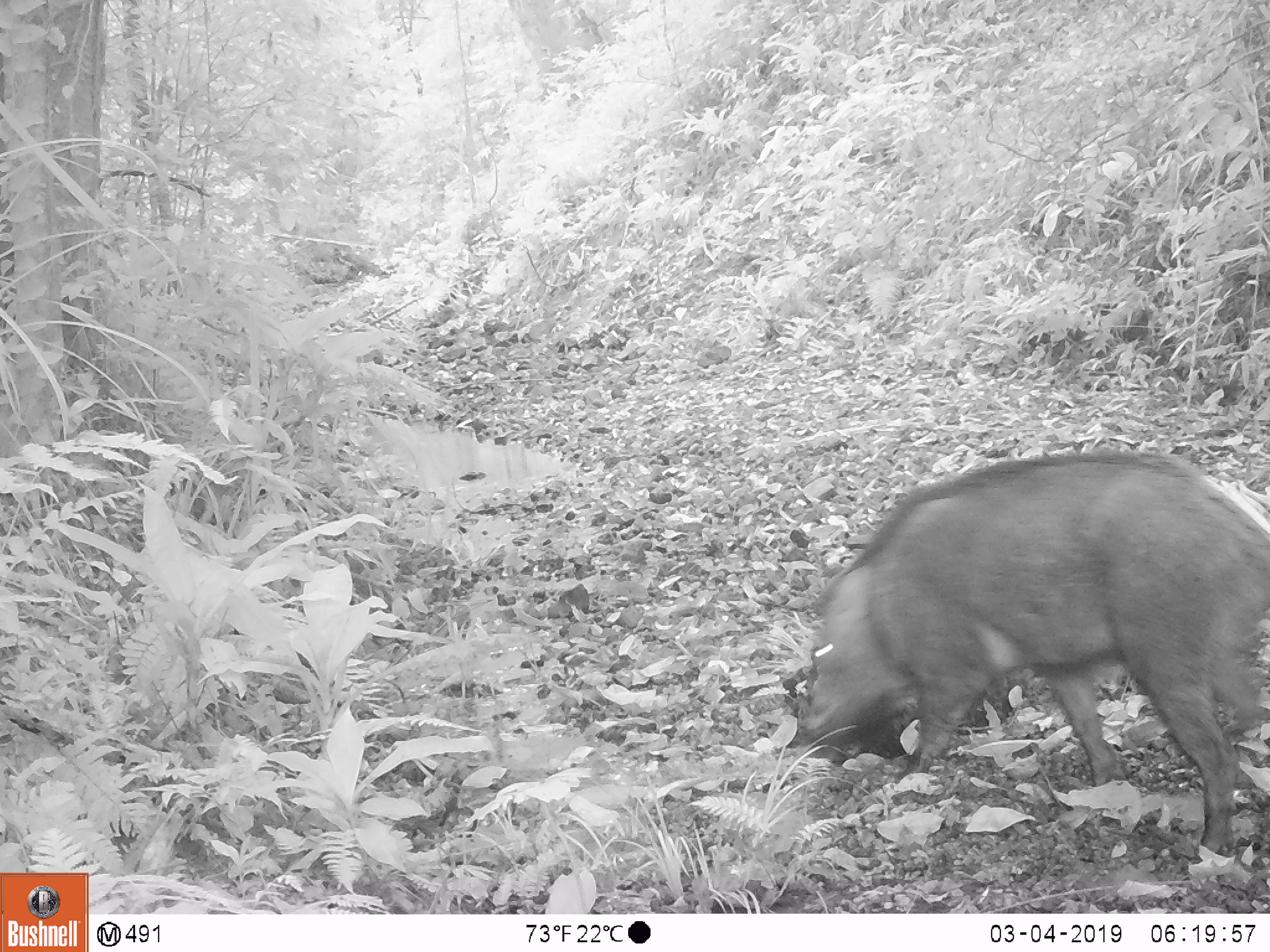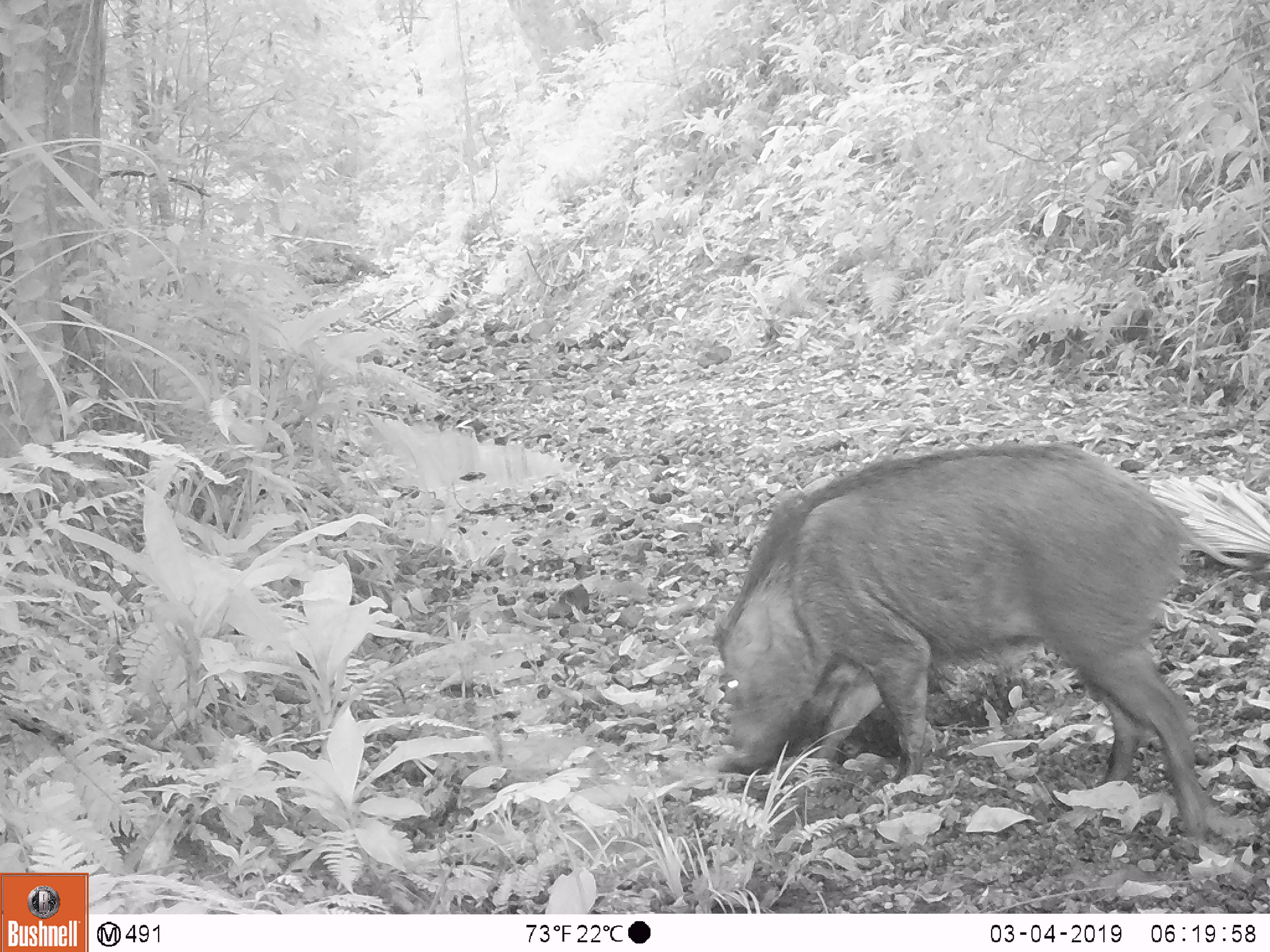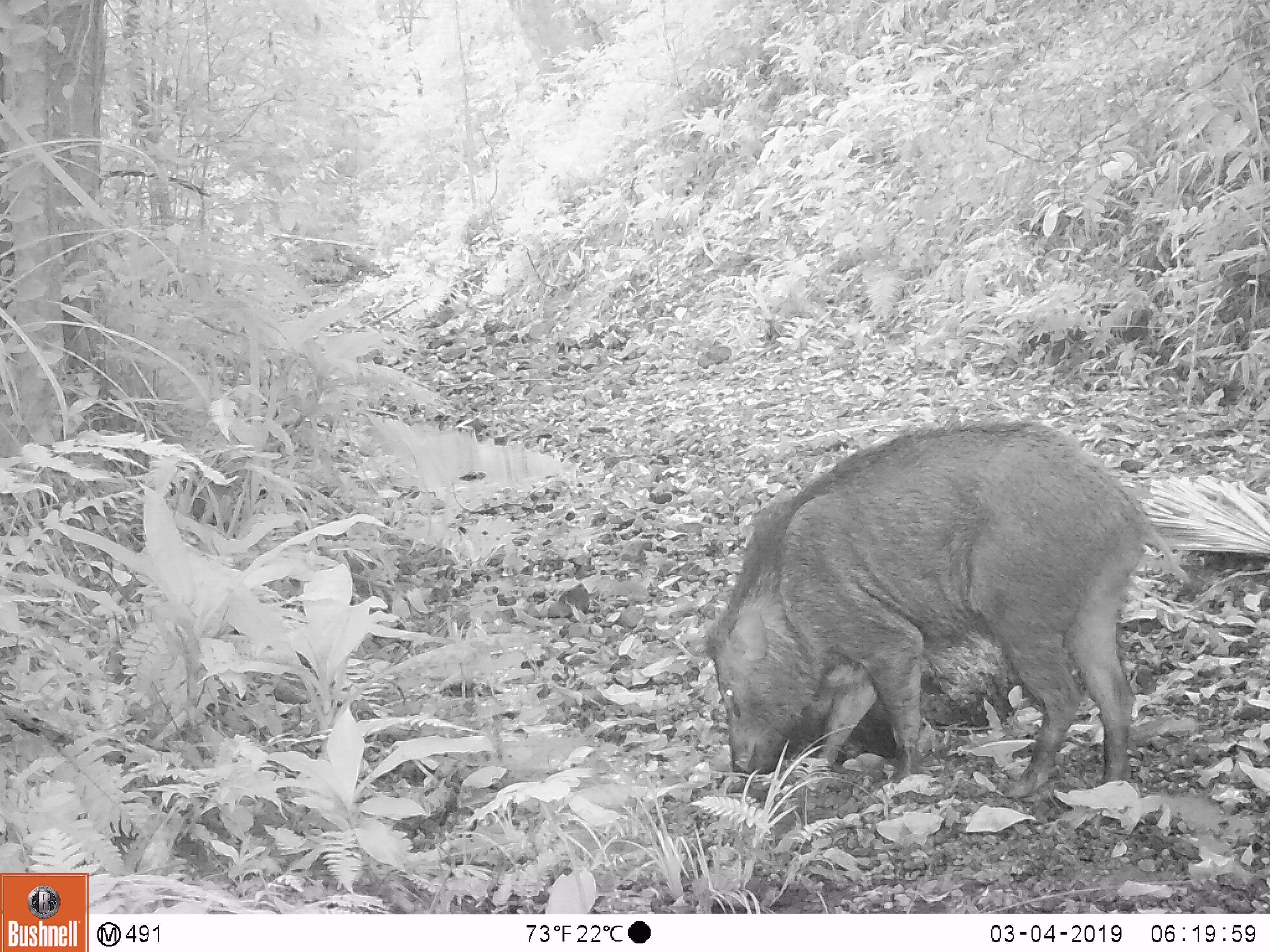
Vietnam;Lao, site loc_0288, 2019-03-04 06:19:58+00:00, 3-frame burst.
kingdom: Animalia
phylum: Chordata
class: Mammalia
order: Artiodactyla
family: Suidae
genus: Sus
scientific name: Sus scrofa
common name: eurasian wild pig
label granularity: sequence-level